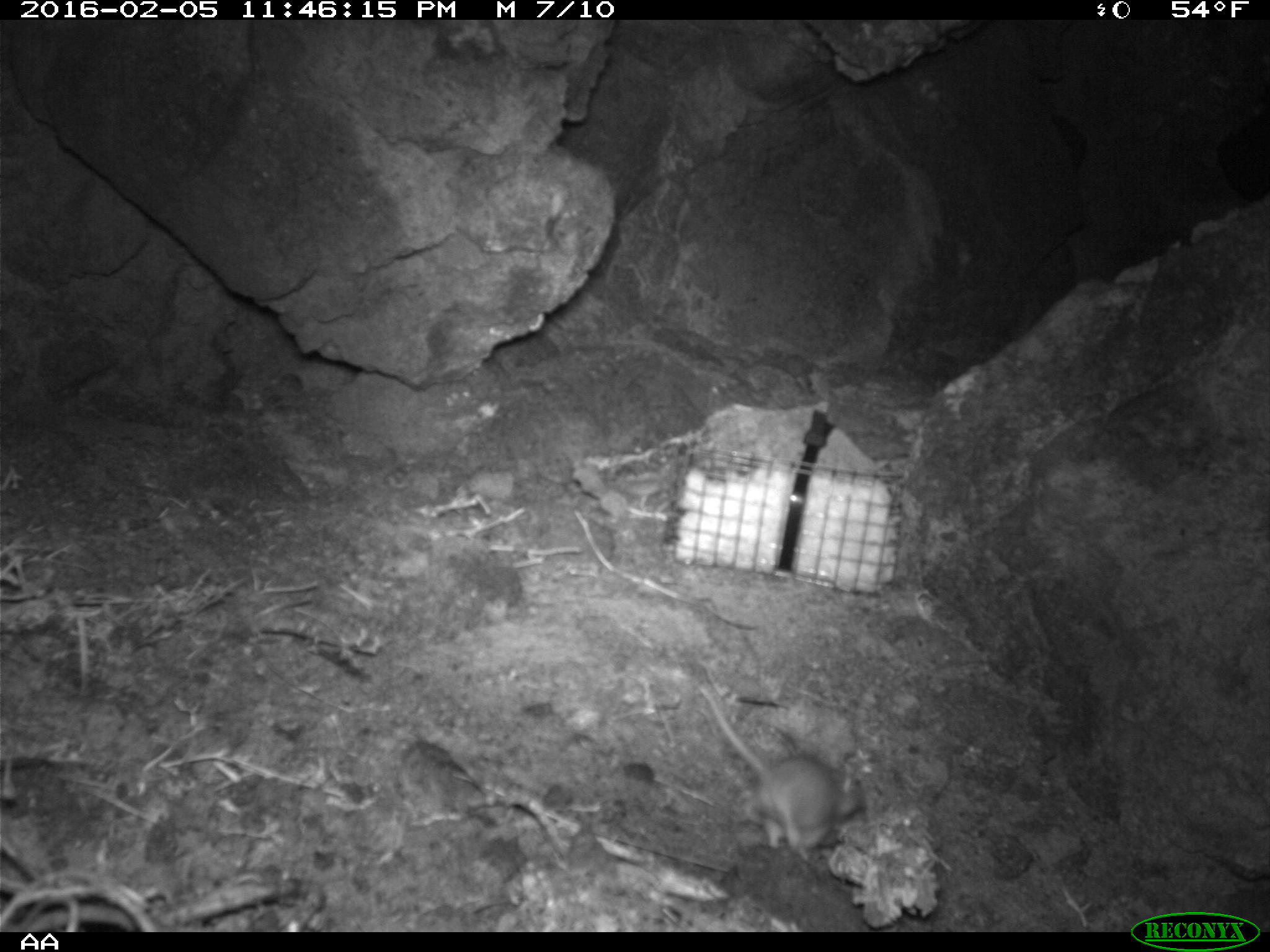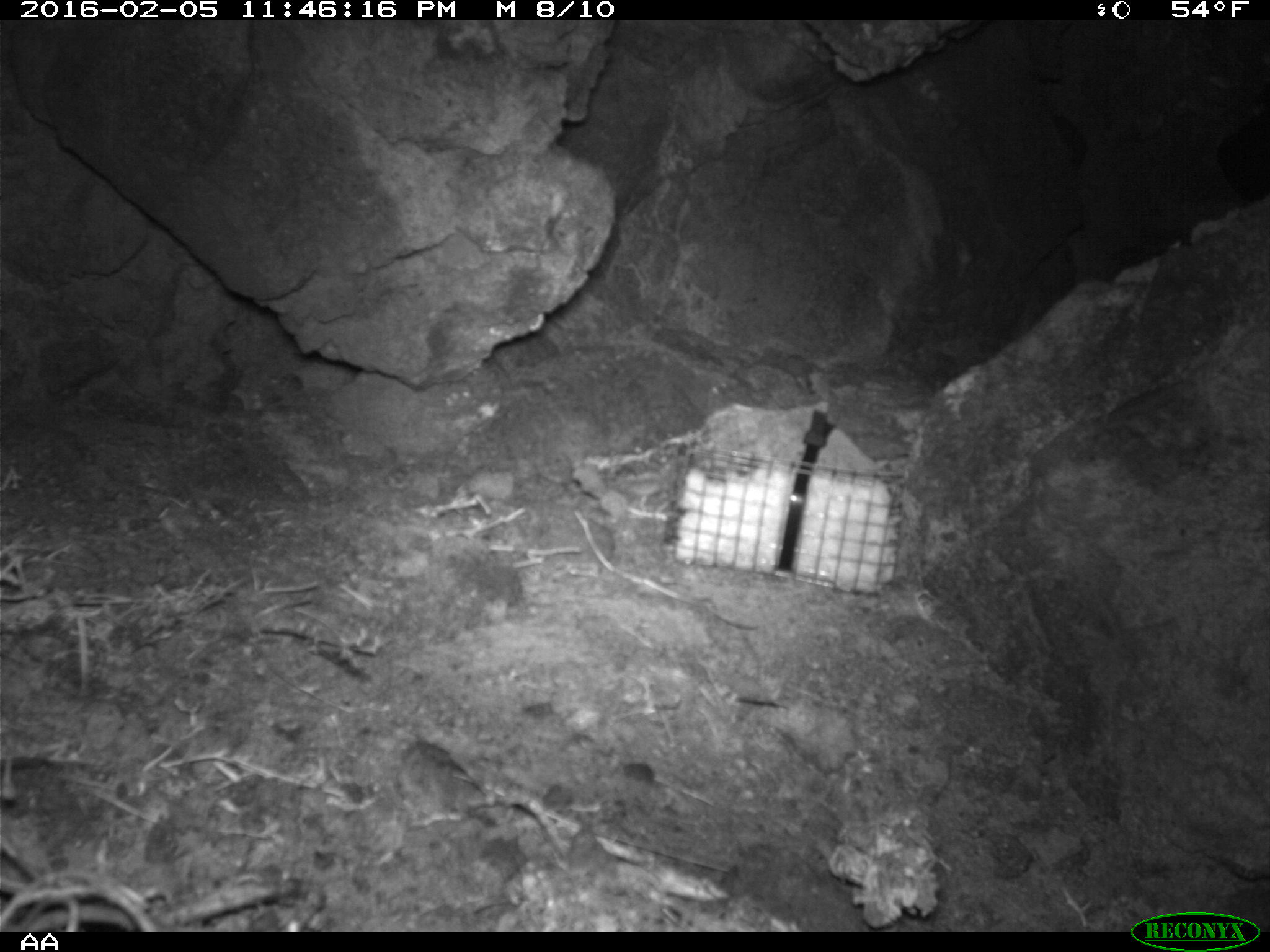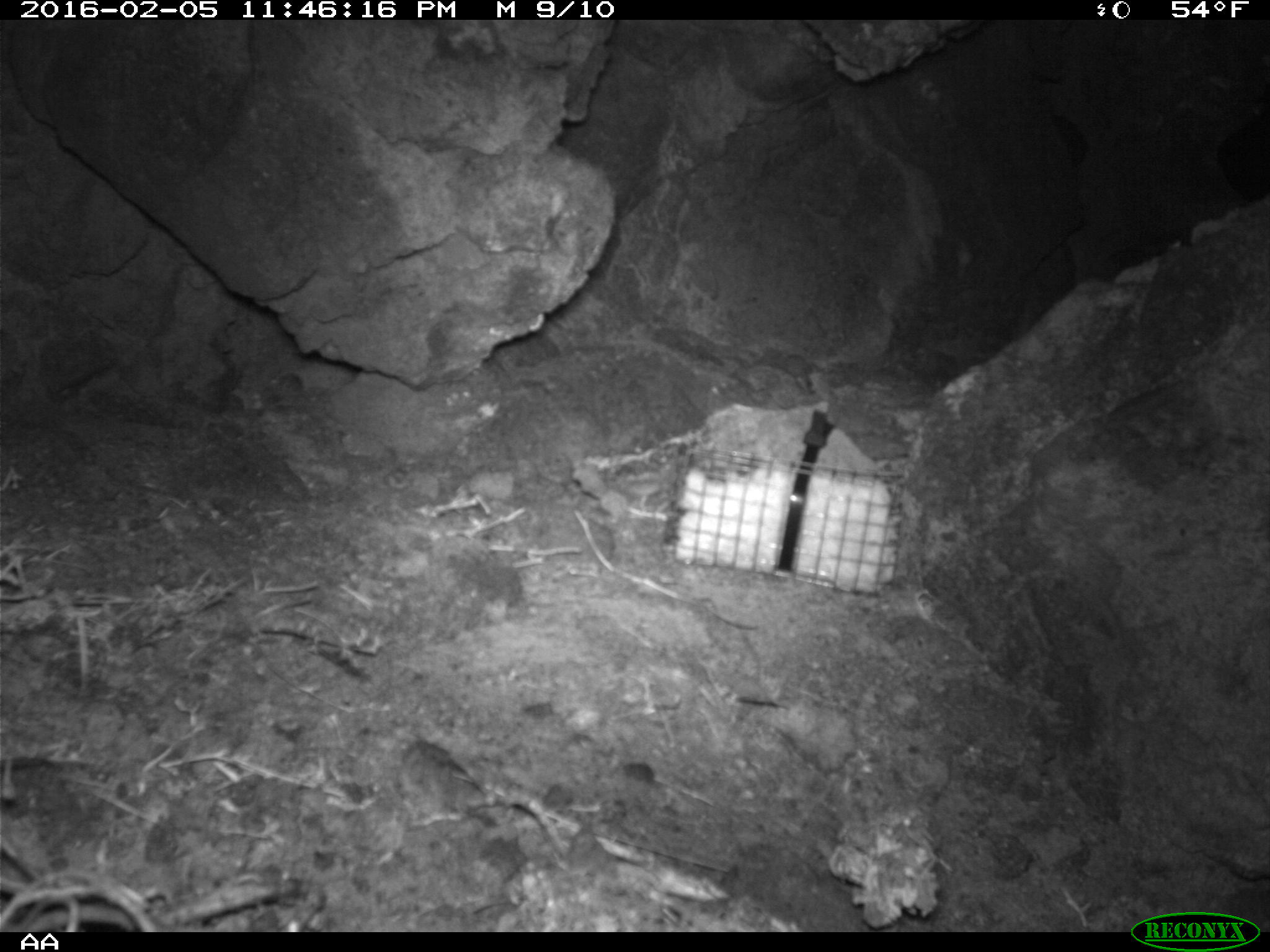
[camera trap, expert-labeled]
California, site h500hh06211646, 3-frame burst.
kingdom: Animalia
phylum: Chordata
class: Mammalia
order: Rodentia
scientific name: Rodentia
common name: rodent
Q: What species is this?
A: Rodent (Rodentia).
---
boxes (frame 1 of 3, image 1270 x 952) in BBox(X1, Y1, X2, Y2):
rodent: BBox(700, 684, 866, 852)